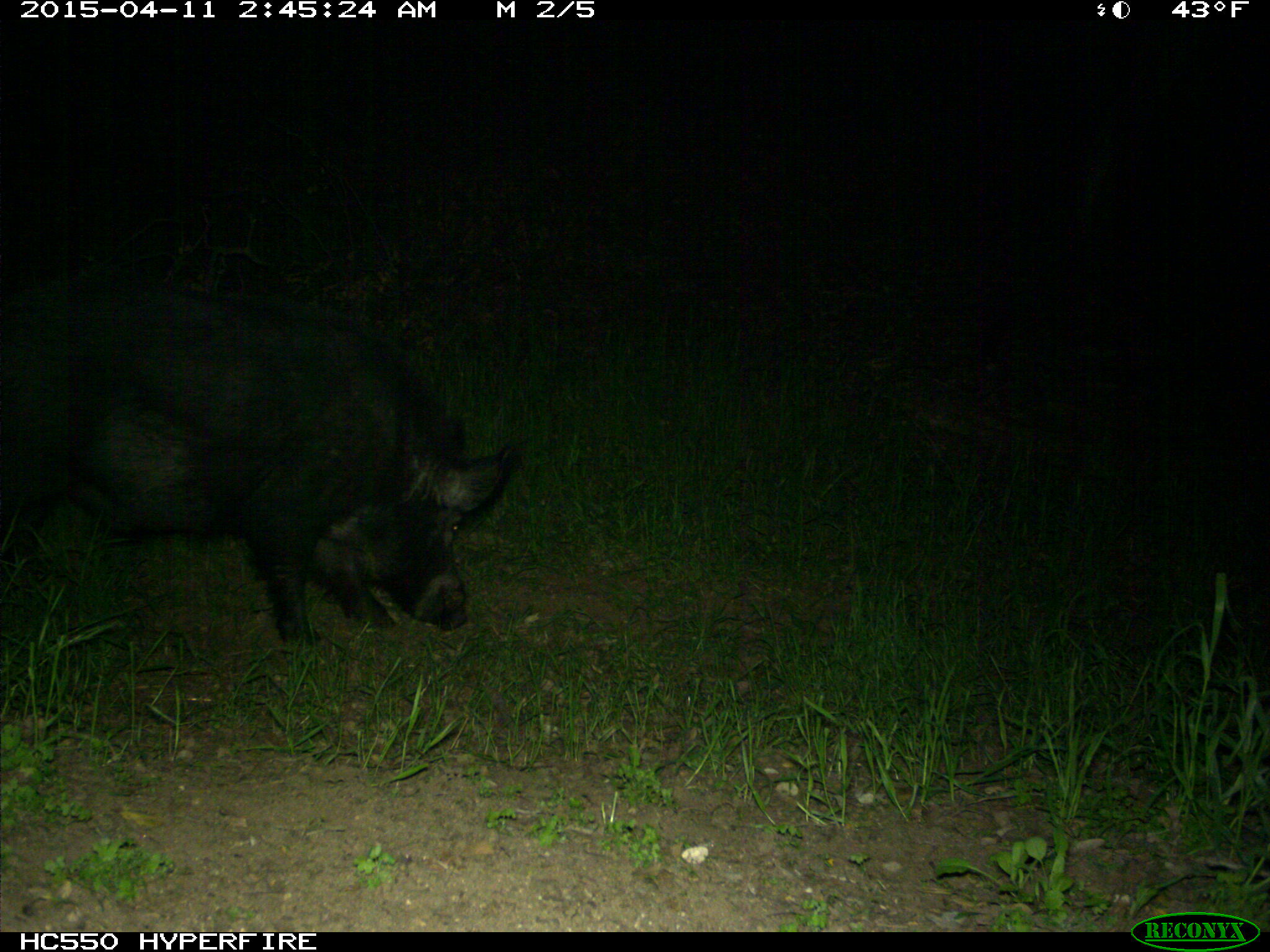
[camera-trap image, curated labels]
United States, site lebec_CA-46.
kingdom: Animalia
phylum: Chordata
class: Mammalia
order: Artiodactyla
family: Suidae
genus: Sus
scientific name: Sus scrofa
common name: wild boar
Sus scrofa (wild boar).